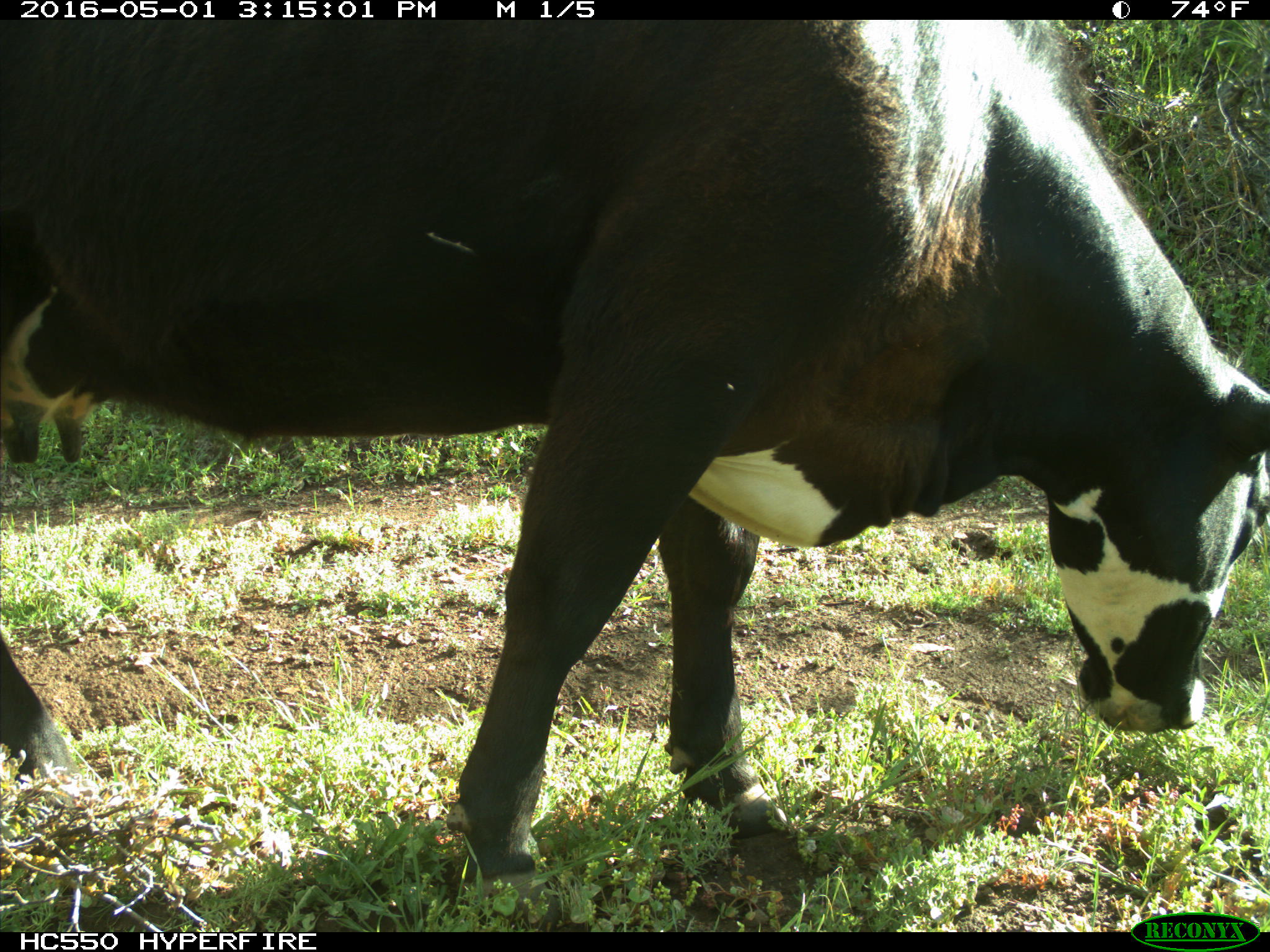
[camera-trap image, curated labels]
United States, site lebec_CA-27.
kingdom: Animalia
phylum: Chordata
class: Mammalia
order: Artiodactyla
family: Bovidae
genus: Bos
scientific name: Bos taurus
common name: domestic cow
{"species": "Bos taurus (domestic cow)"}